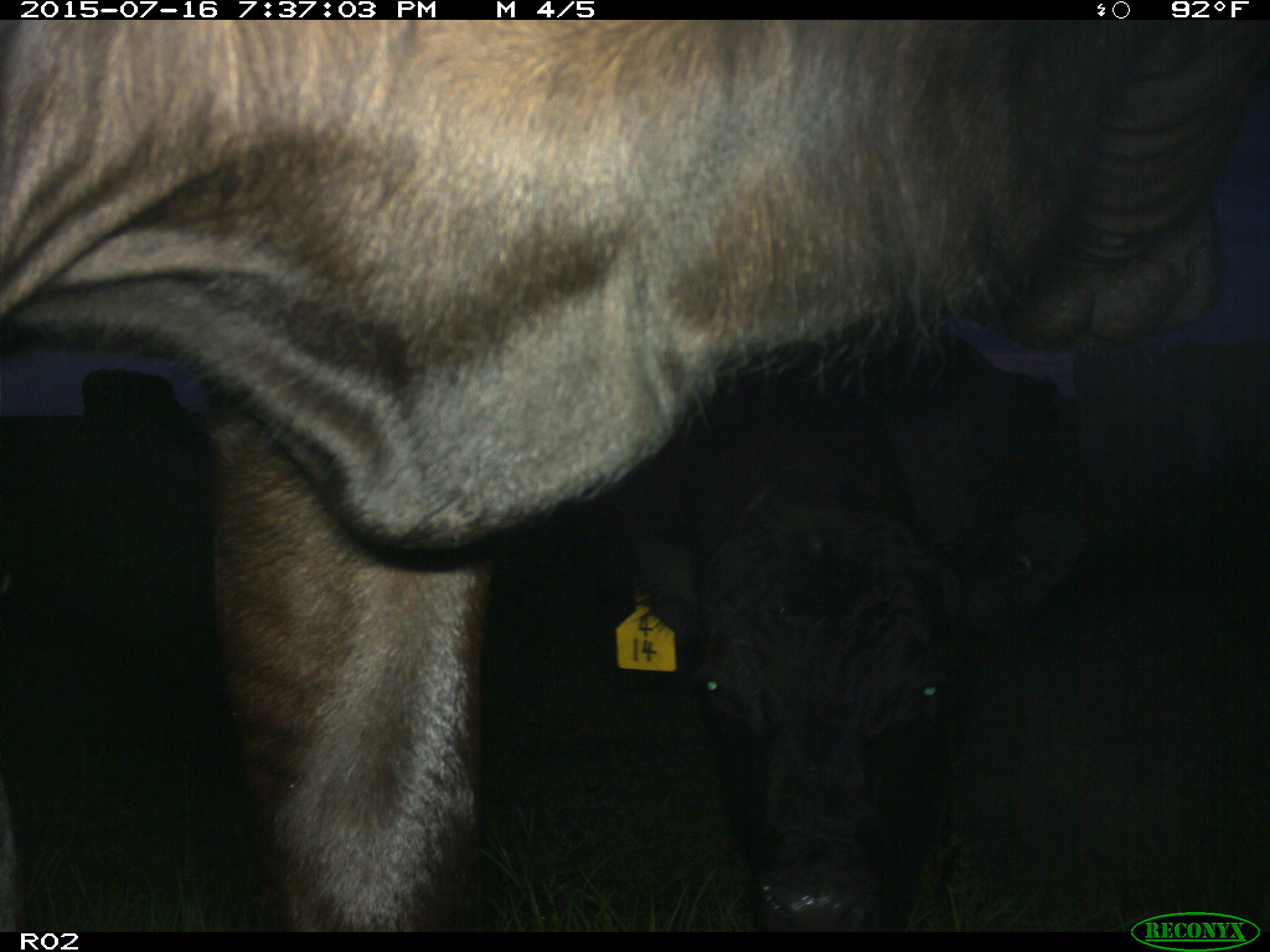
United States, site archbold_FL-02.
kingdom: Animalia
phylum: Chordata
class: Mammalia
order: Artiodactyla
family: Bovidae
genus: Bos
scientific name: Bos taurus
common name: domestic cow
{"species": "Bos taurus (domestic cow)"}